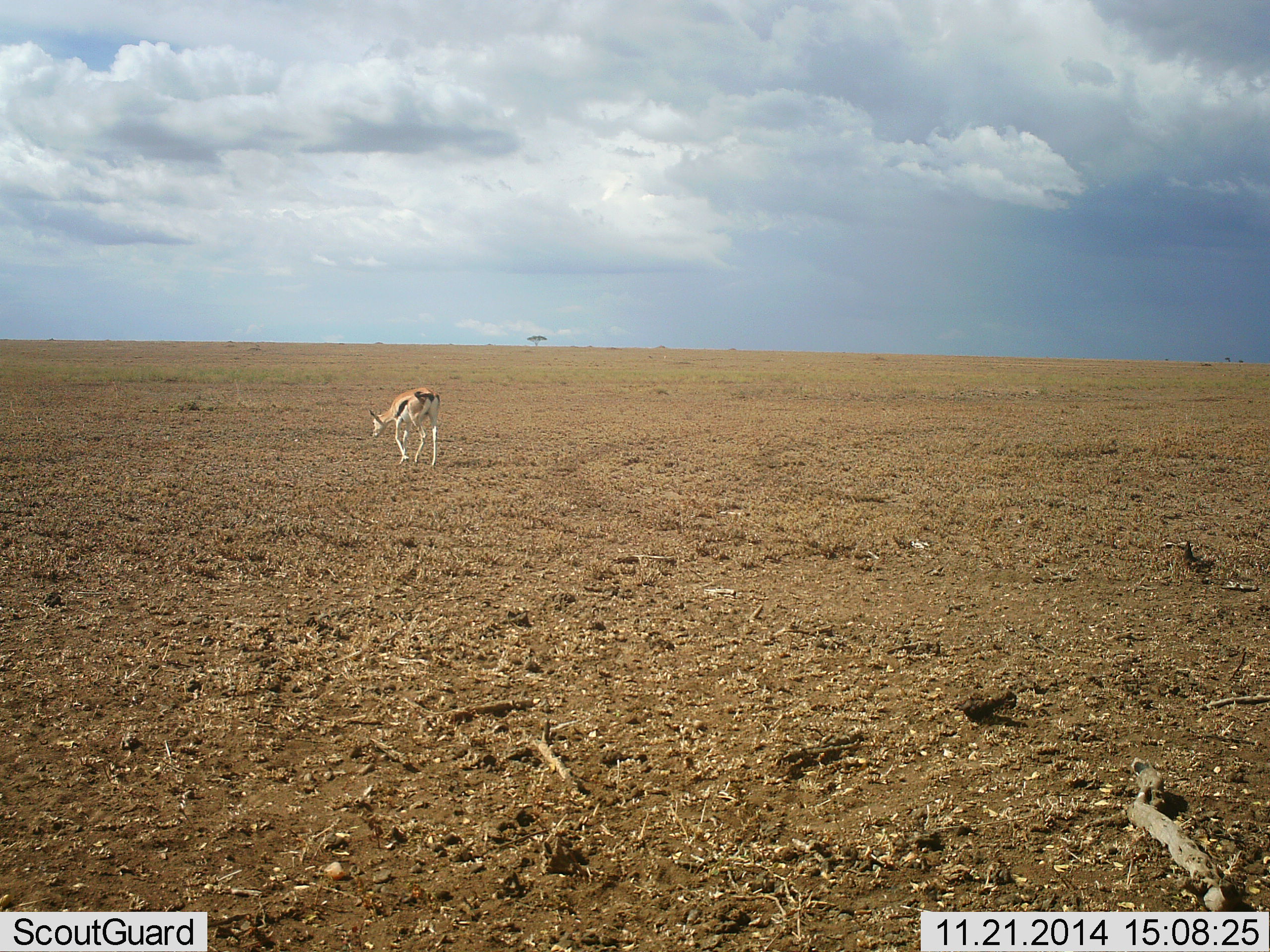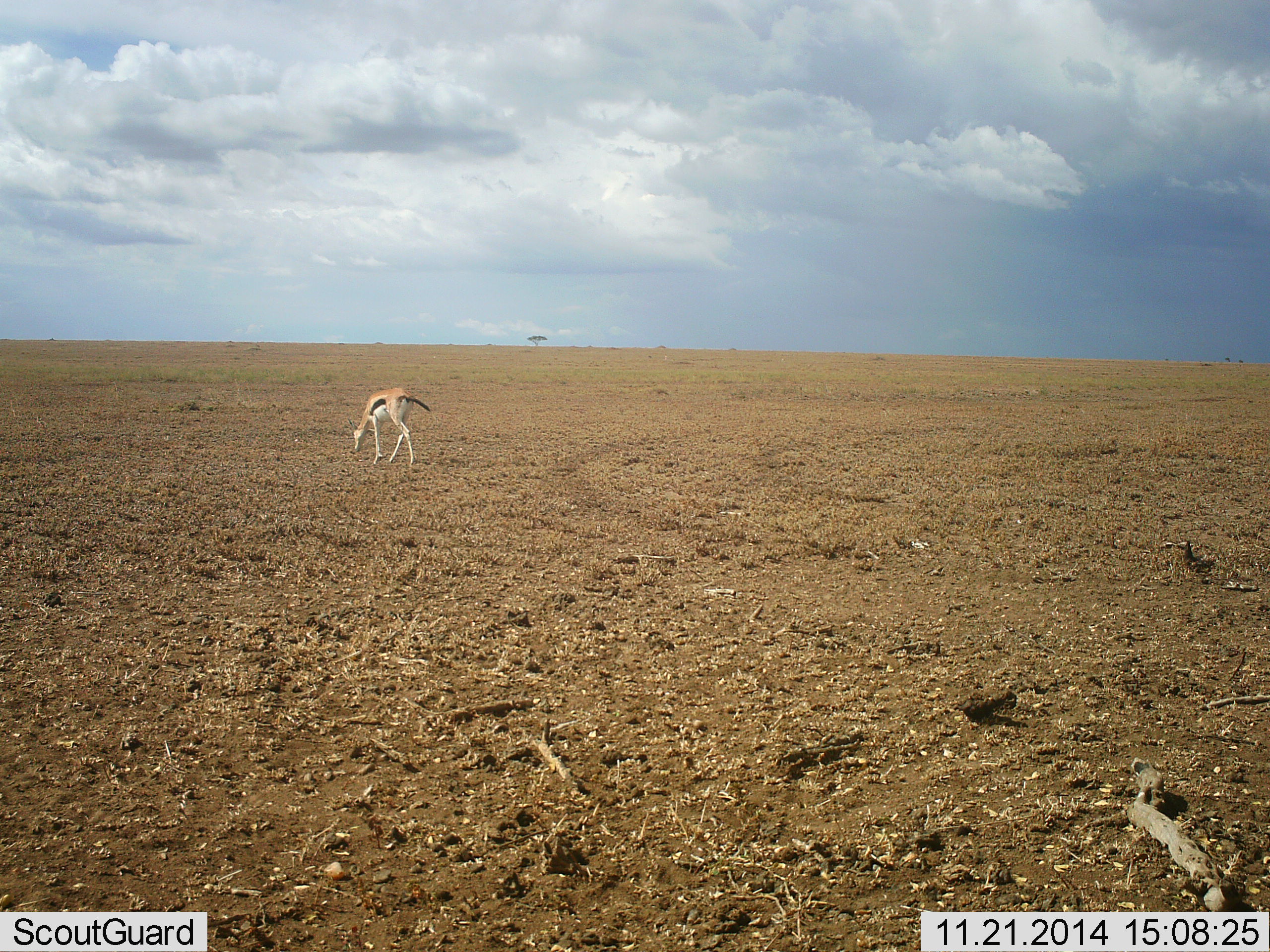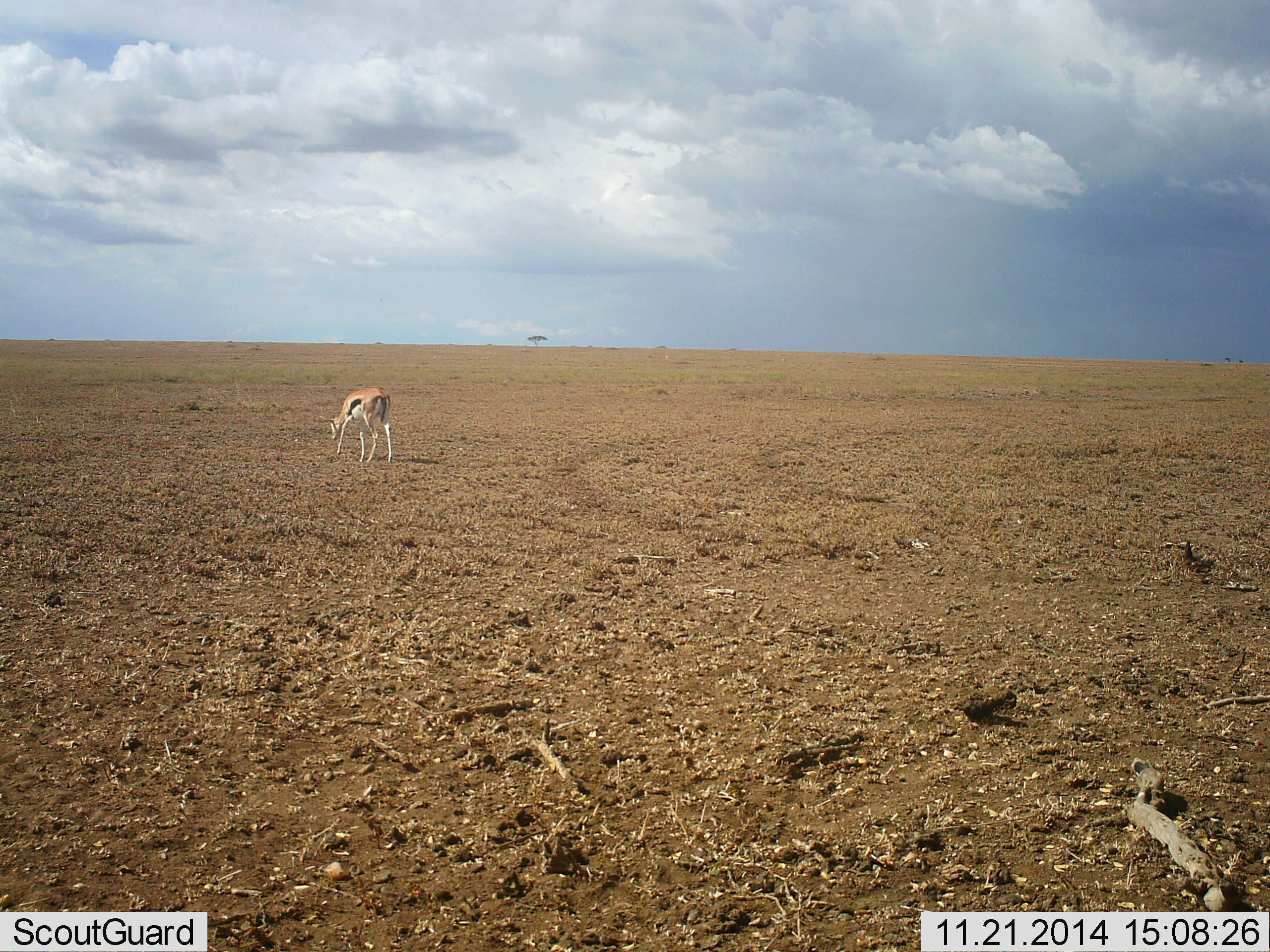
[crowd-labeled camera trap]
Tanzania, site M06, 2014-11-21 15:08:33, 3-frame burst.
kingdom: Animalia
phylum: Chordata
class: Mammalia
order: Artiodactyla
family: Bovidae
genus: Eudorcas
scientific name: Eudorcas thomsonii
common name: thomson's gazelle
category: gazellethomsons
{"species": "gazellethomsons (thomson's gazelle) (Eudorcas thomsonii)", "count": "1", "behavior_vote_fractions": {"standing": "10%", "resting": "0%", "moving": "60%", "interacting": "0%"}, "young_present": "0%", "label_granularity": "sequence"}